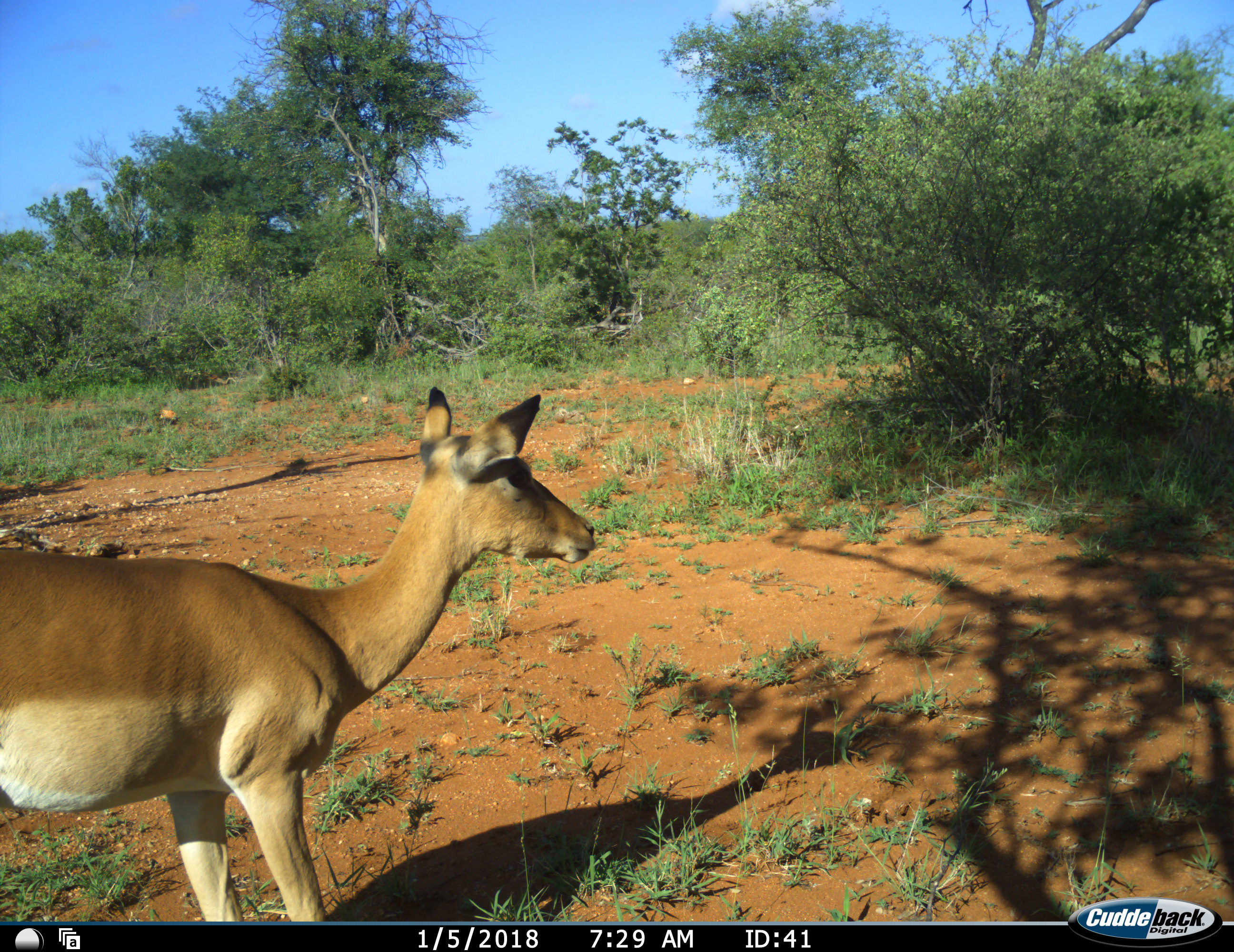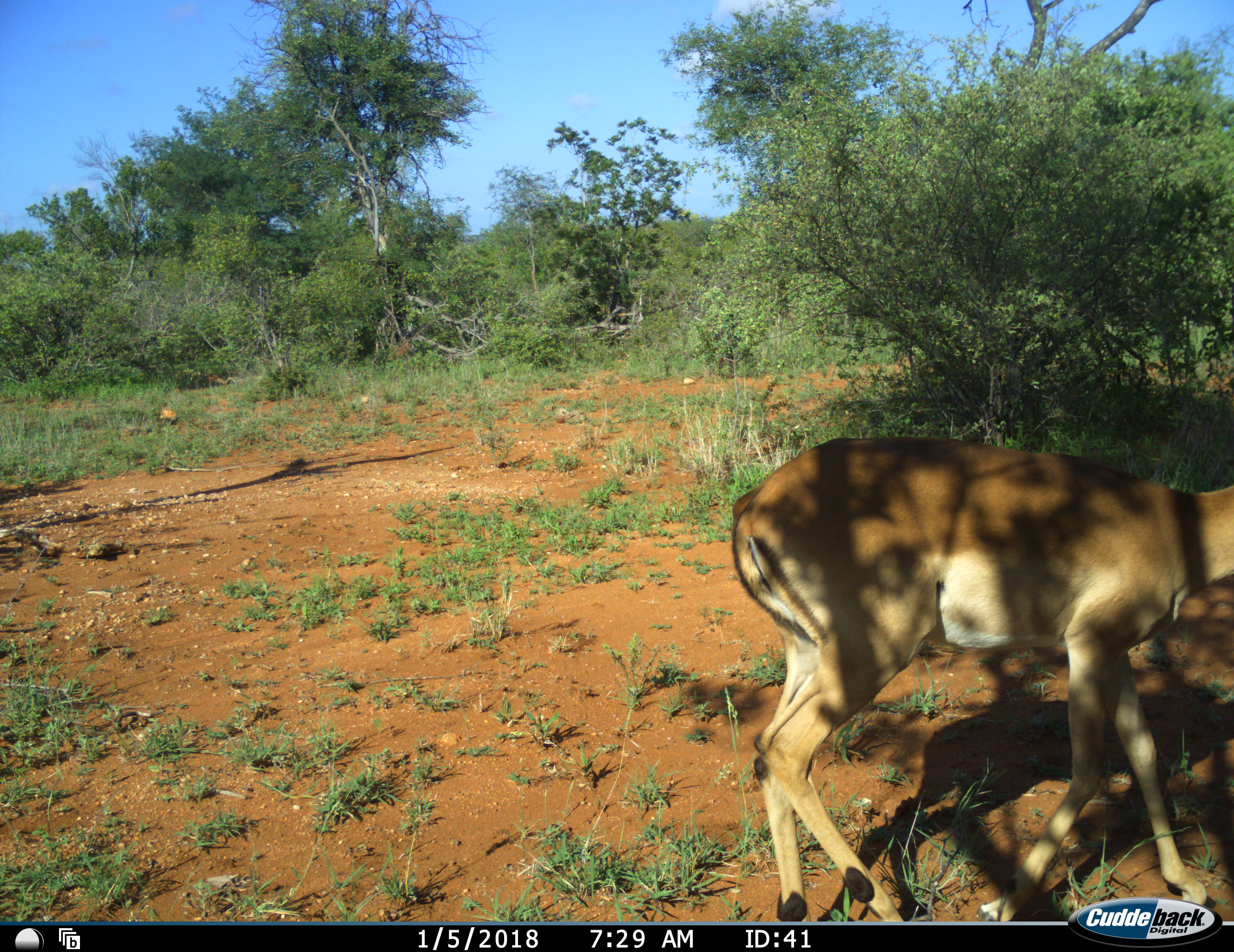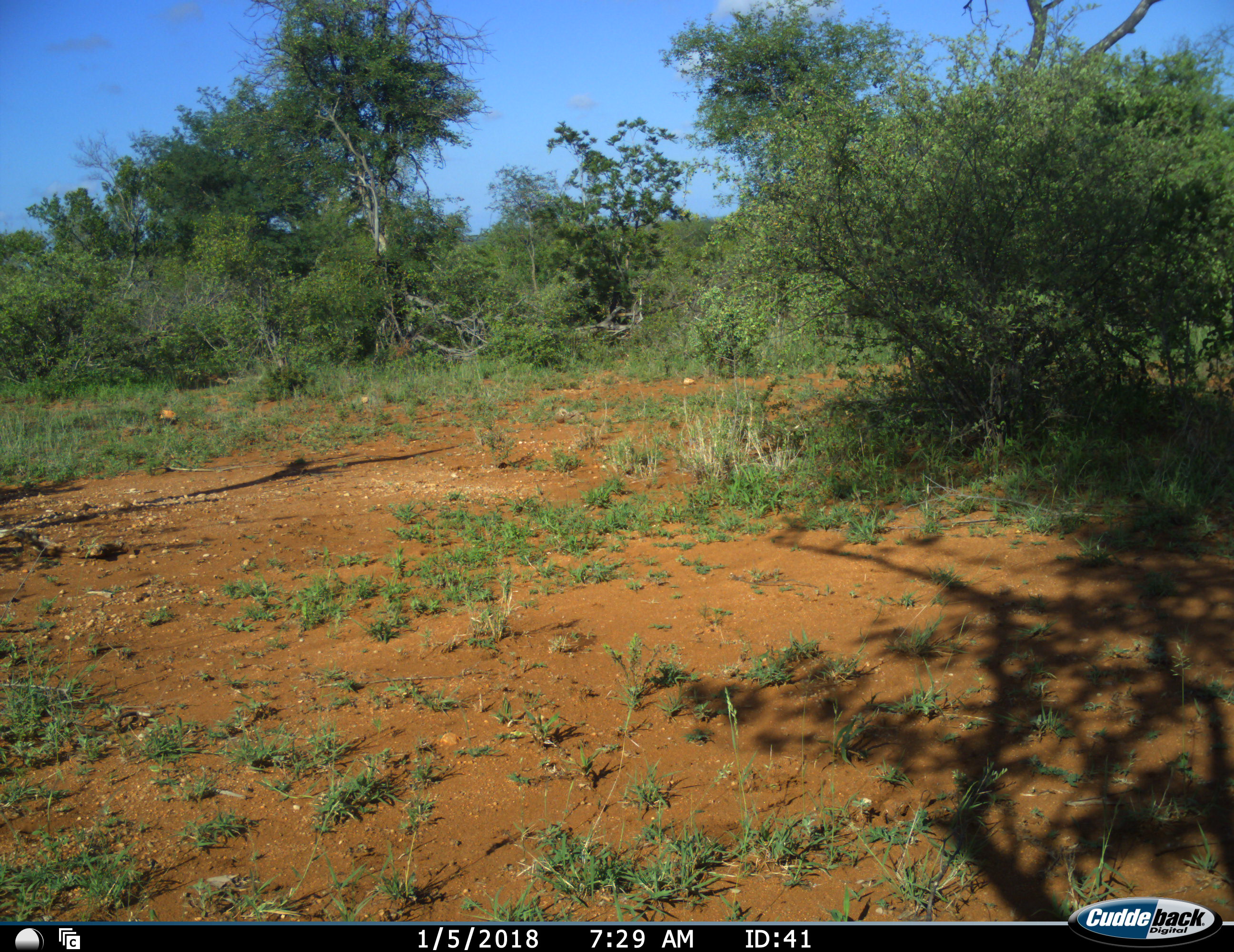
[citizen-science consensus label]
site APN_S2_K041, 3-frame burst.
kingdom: Animalia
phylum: Chordata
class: Mammalia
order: Artiodactyla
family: Bovidae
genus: Aepyceros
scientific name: Aepyceros melampus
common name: impala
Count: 1.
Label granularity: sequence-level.